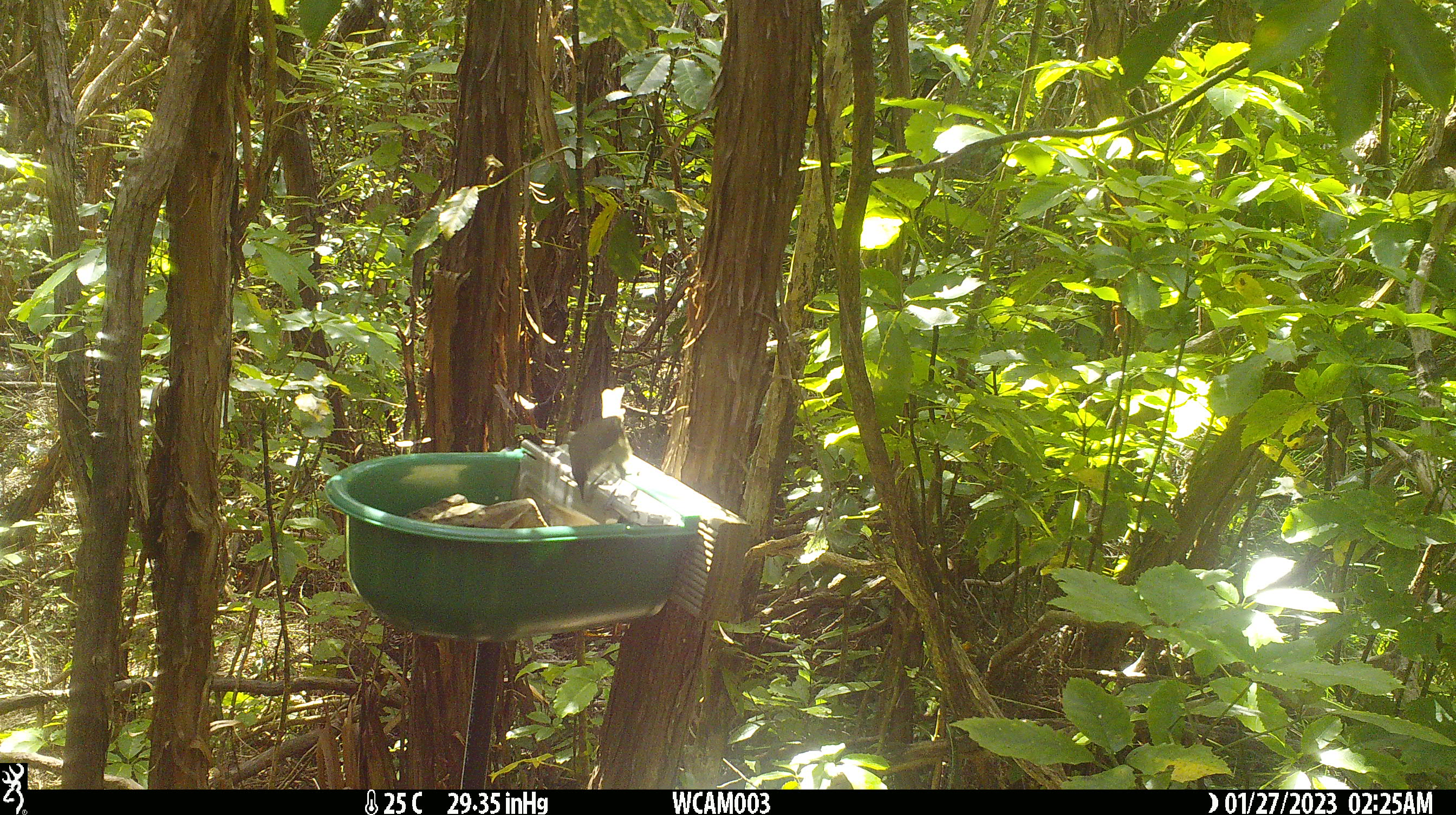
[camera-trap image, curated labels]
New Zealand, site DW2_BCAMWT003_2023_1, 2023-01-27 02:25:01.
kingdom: Animalia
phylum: Chordata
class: Aves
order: Passeriformes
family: Meliphagidae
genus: Anthornis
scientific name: Anthornis melanura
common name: new zealand bellbird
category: bellbird